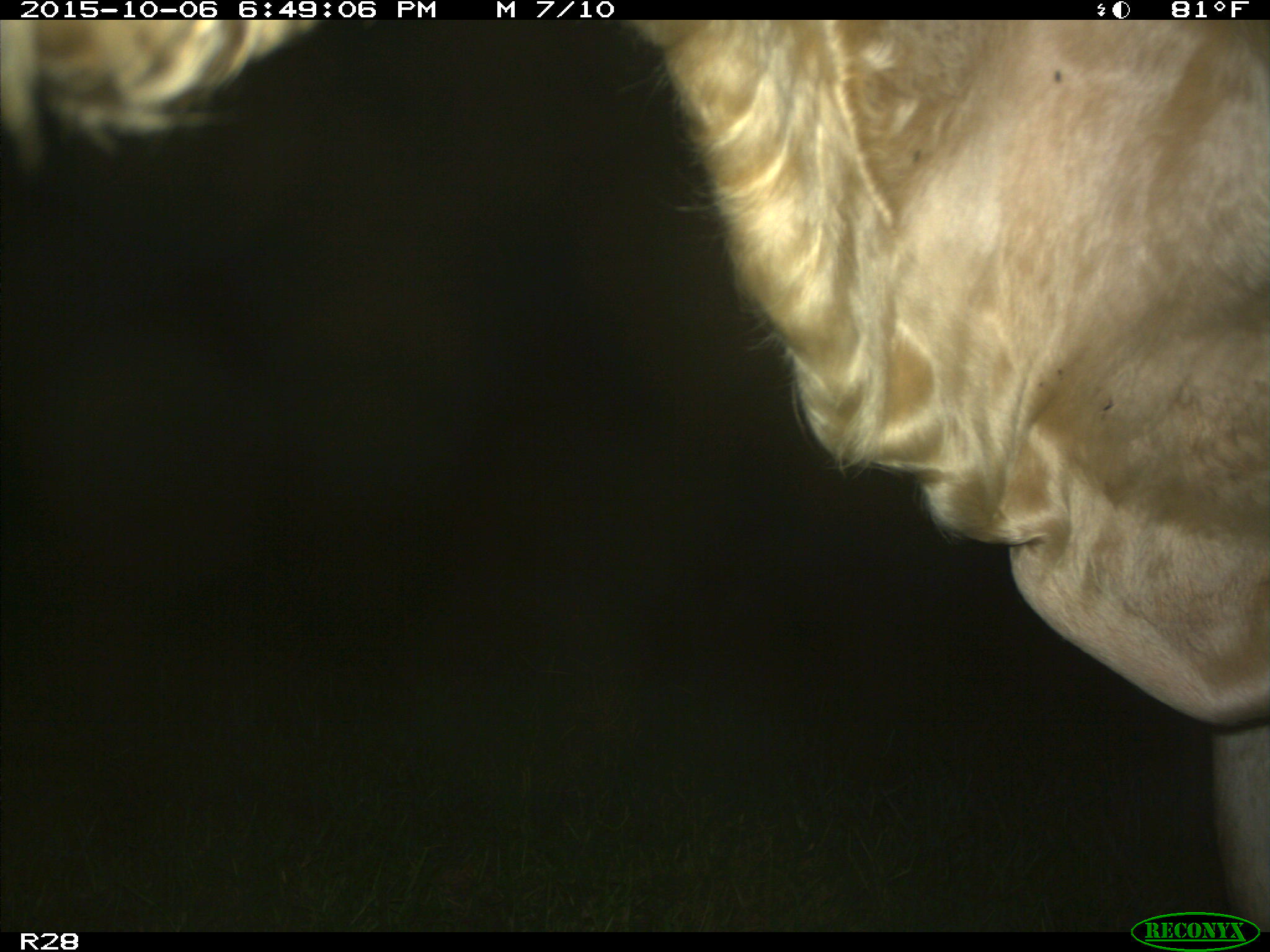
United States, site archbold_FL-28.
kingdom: Animalia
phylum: Chordata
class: Mammalia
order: Artiodactyla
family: Bovidae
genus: Bos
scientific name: Bos taurus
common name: domestic cow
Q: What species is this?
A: Bos taurus (domestic cow).